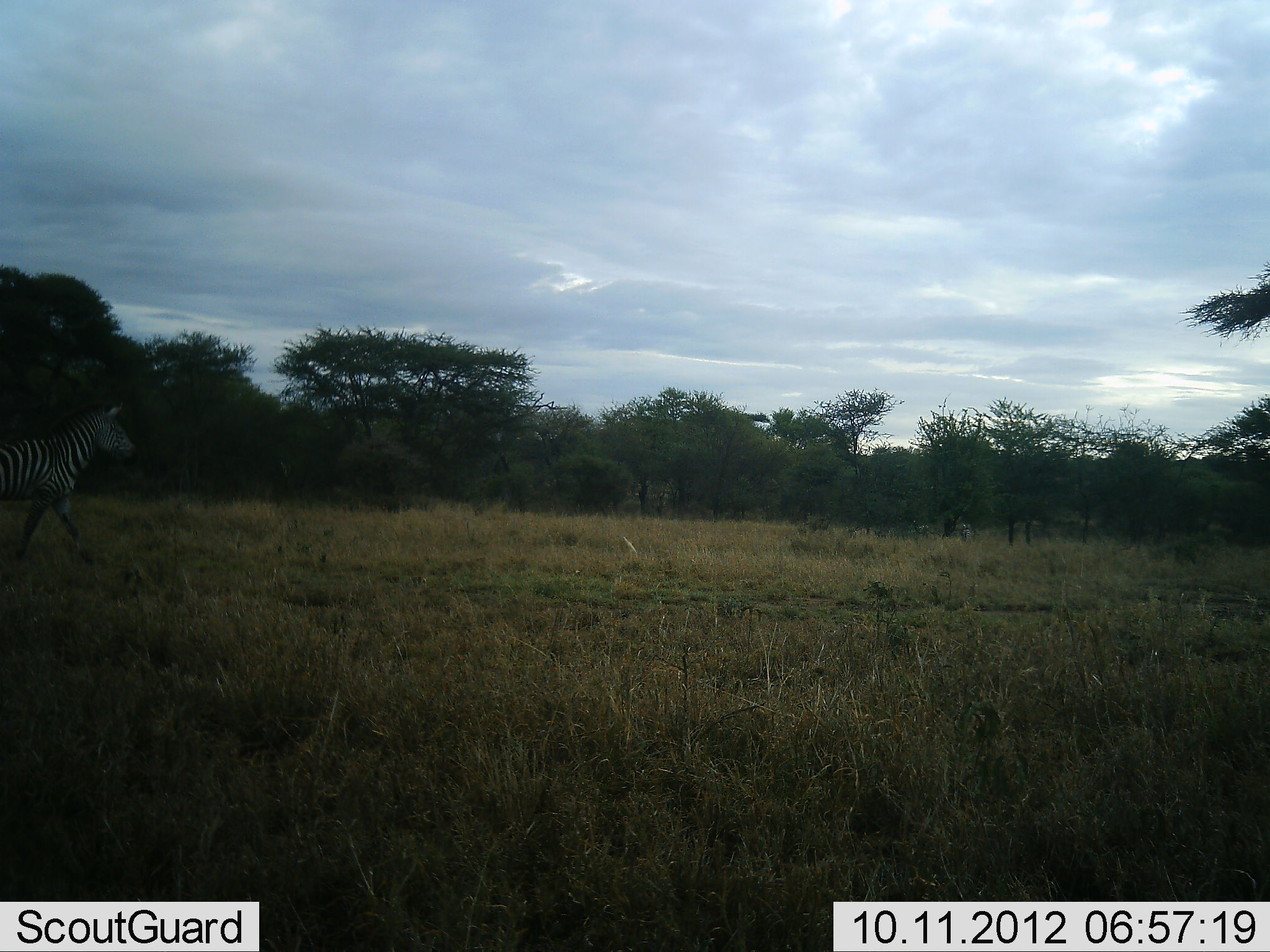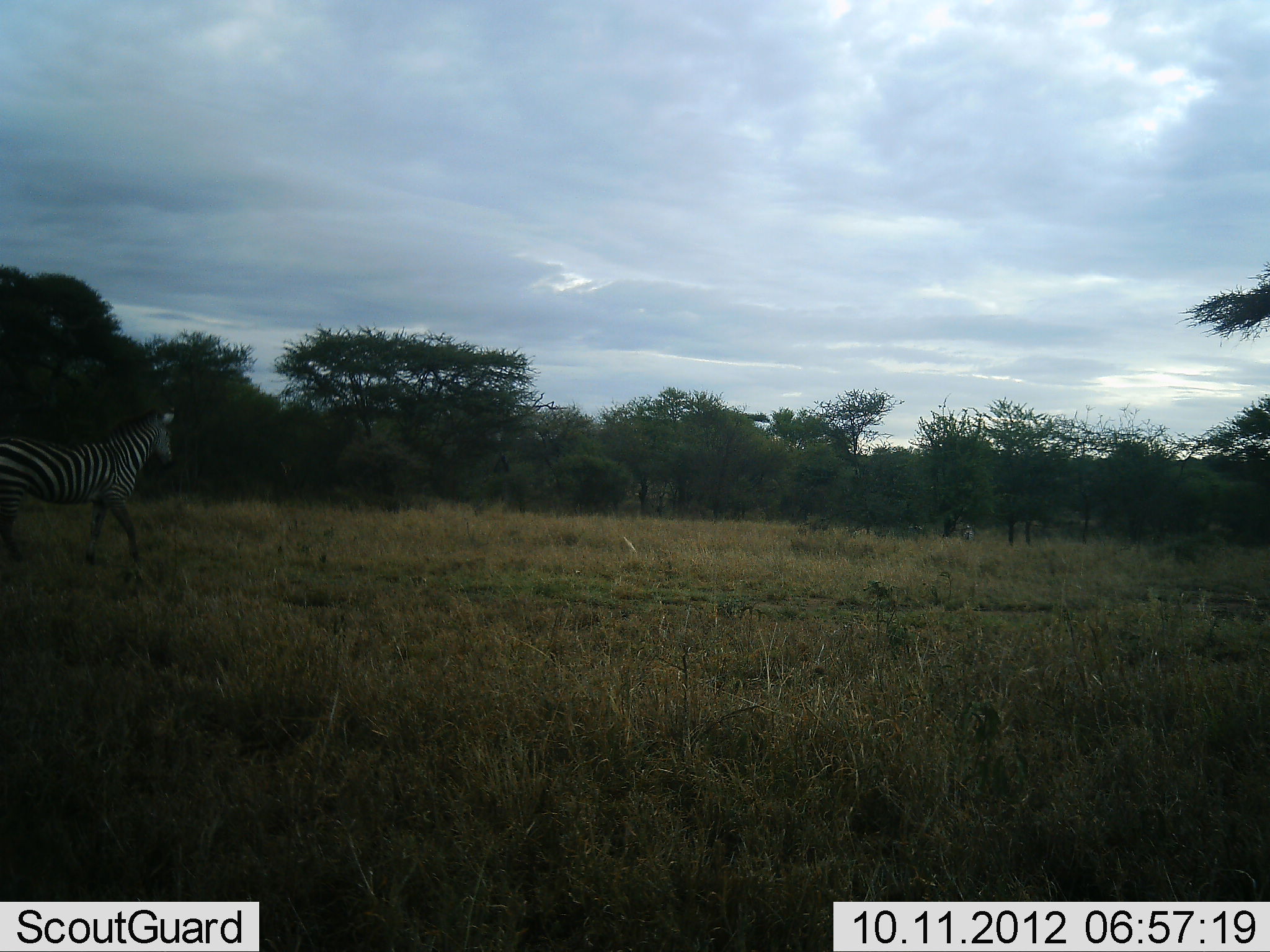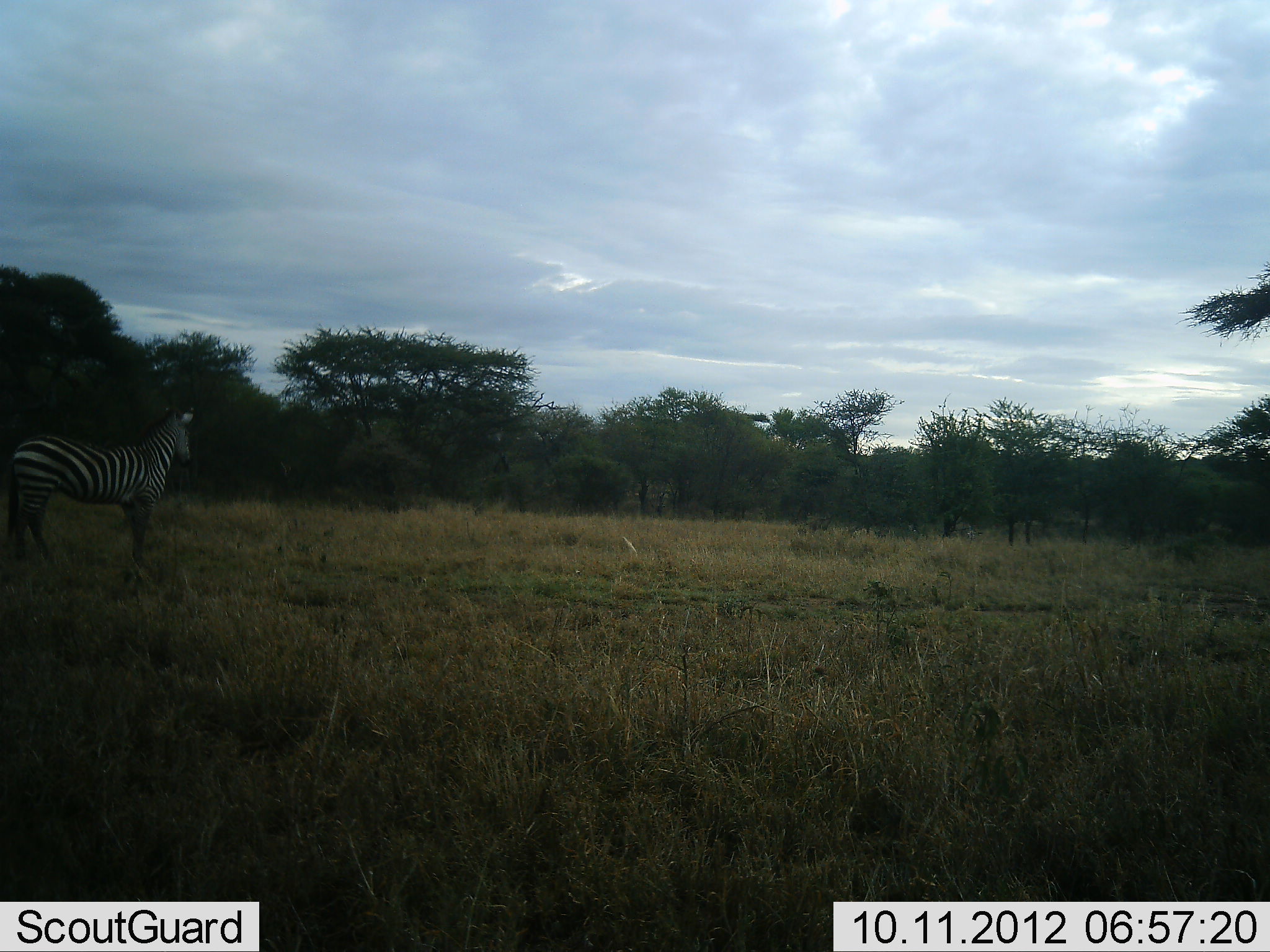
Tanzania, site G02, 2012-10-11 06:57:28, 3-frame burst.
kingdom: Animalia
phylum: Chordata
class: Mammalia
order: Perissodactyla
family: Equidae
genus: Equus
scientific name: Equus quagga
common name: plains zebra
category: zebra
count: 1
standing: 18%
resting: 0%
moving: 91%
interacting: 0%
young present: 0%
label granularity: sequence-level